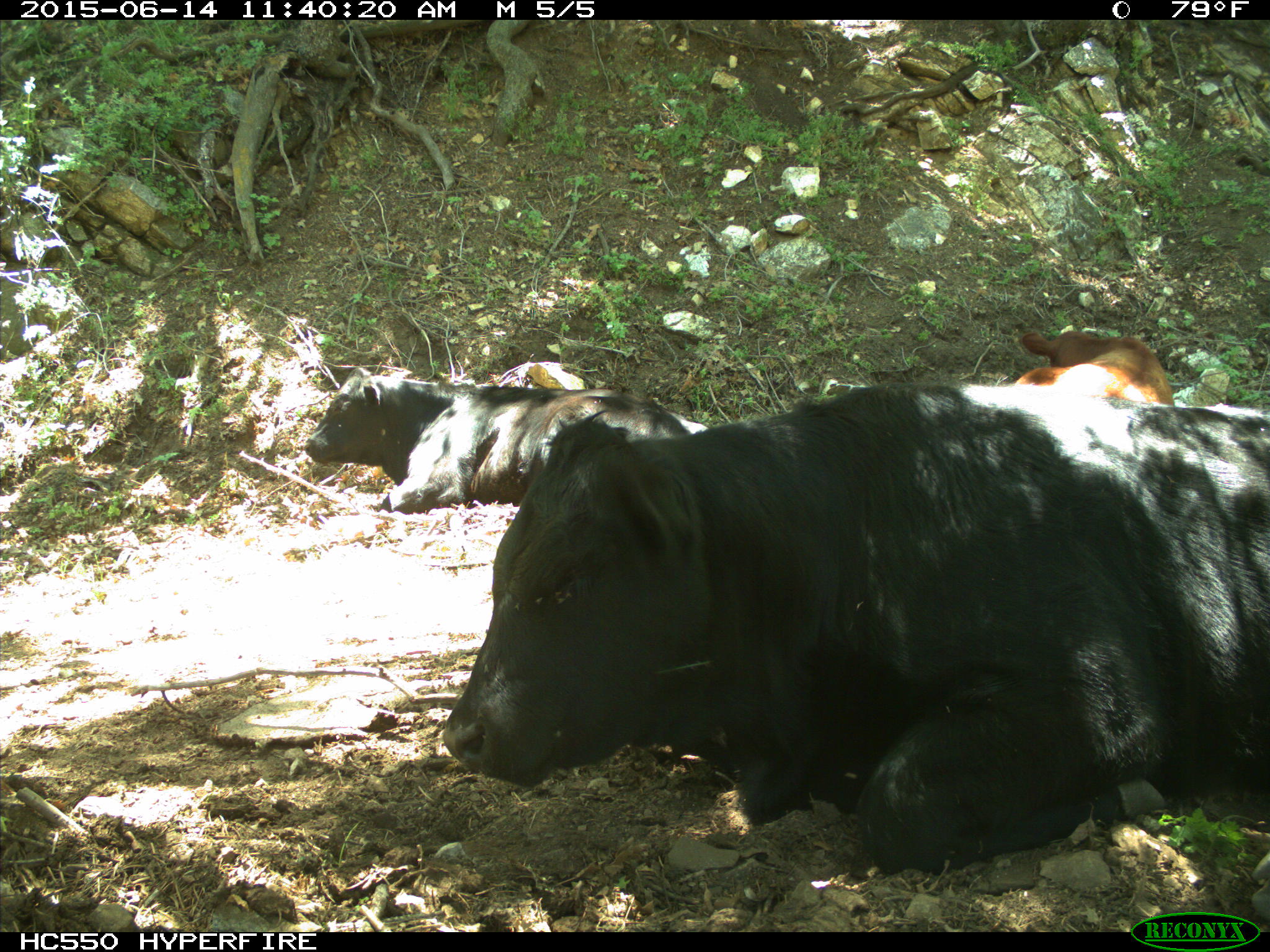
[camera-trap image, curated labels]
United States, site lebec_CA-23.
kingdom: Animalia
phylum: Chordata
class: Mammalia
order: Artiodactyla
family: Bovidae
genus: Bos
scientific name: Bos taurus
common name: domestic cow